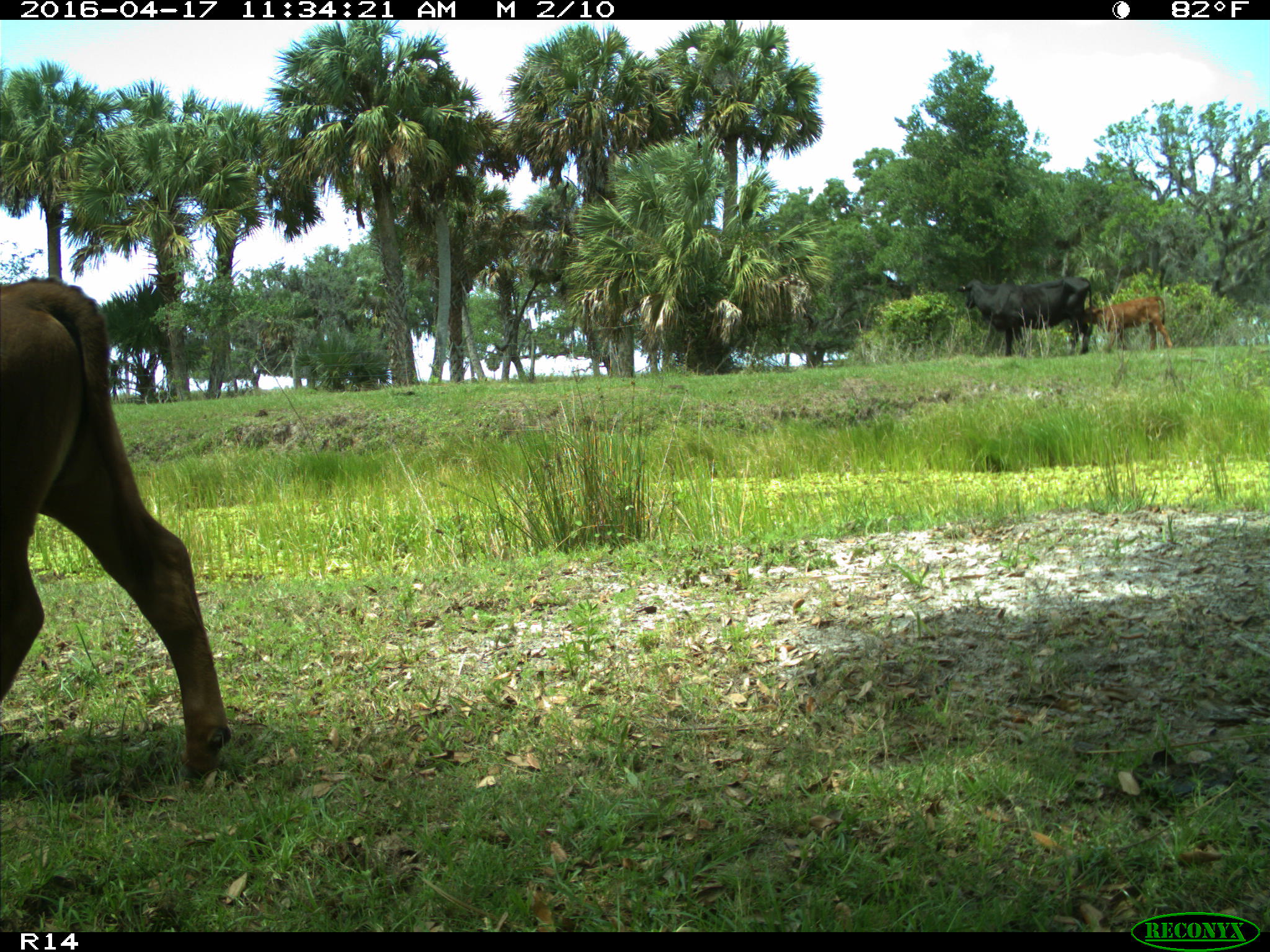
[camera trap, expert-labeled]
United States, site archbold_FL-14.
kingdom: Animalia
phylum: Chordata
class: Mammalia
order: Artiodactyla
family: Bovidae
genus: Bos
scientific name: Bos taurus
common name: domestic cow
Bos taurus (domestic cow).